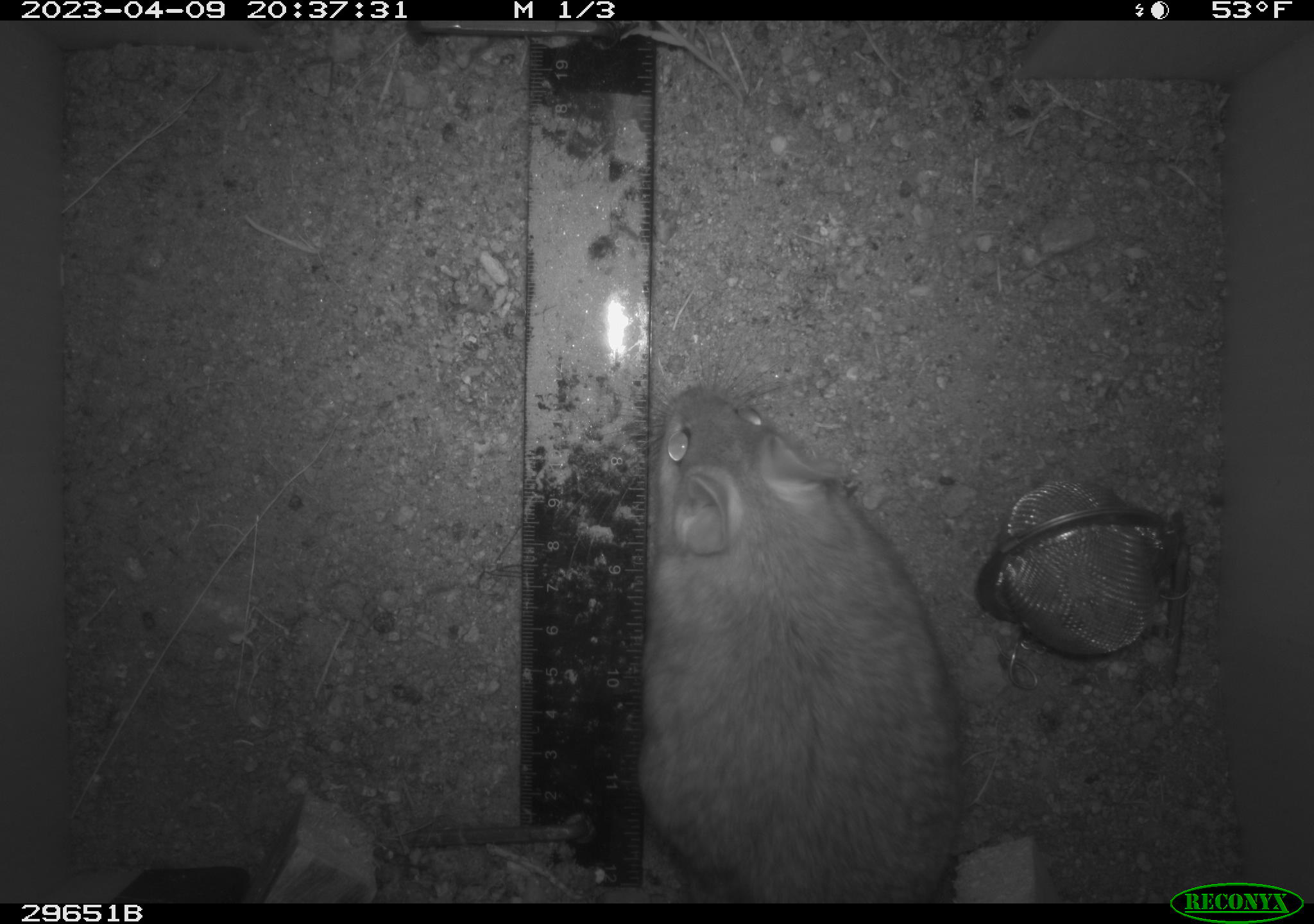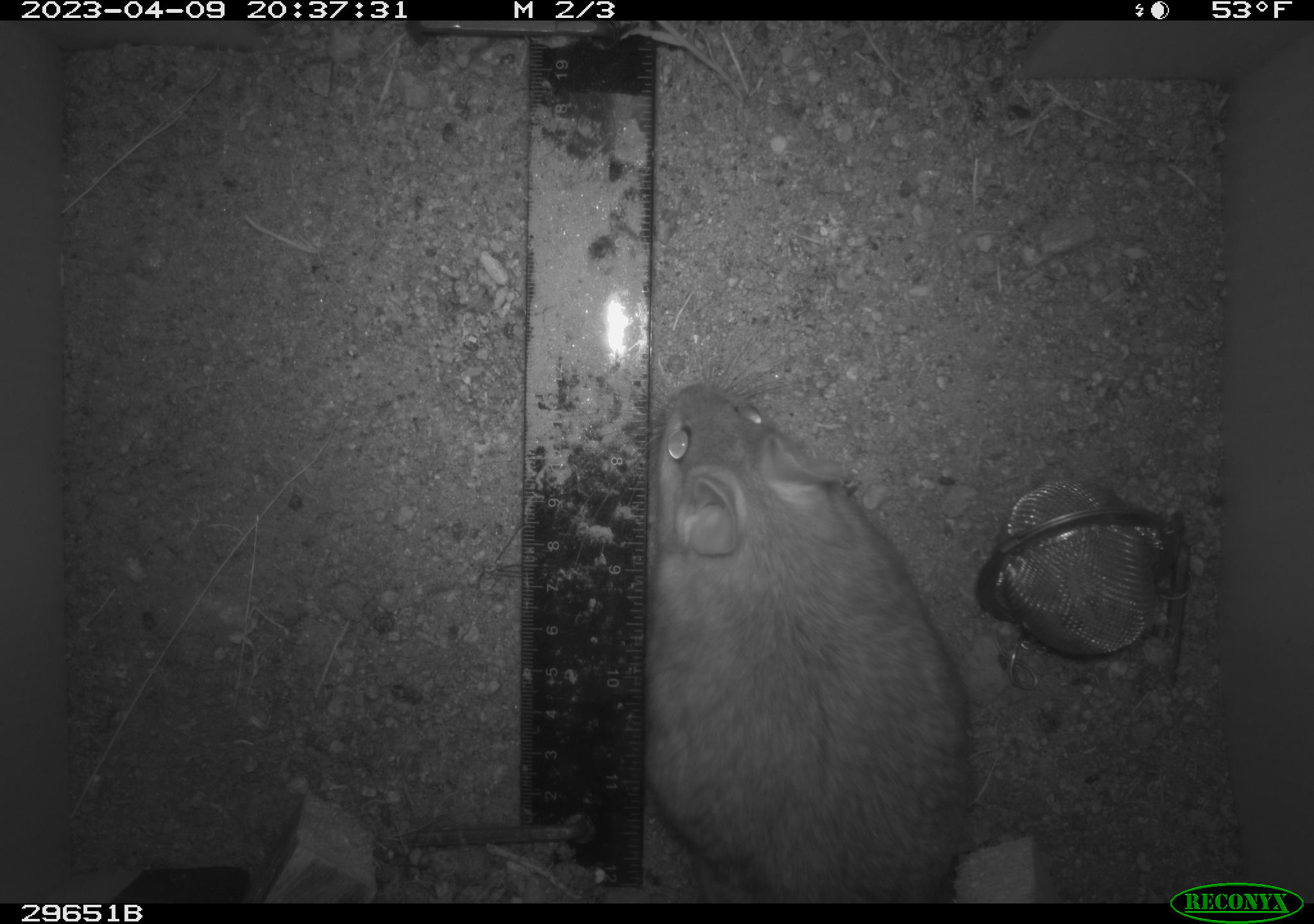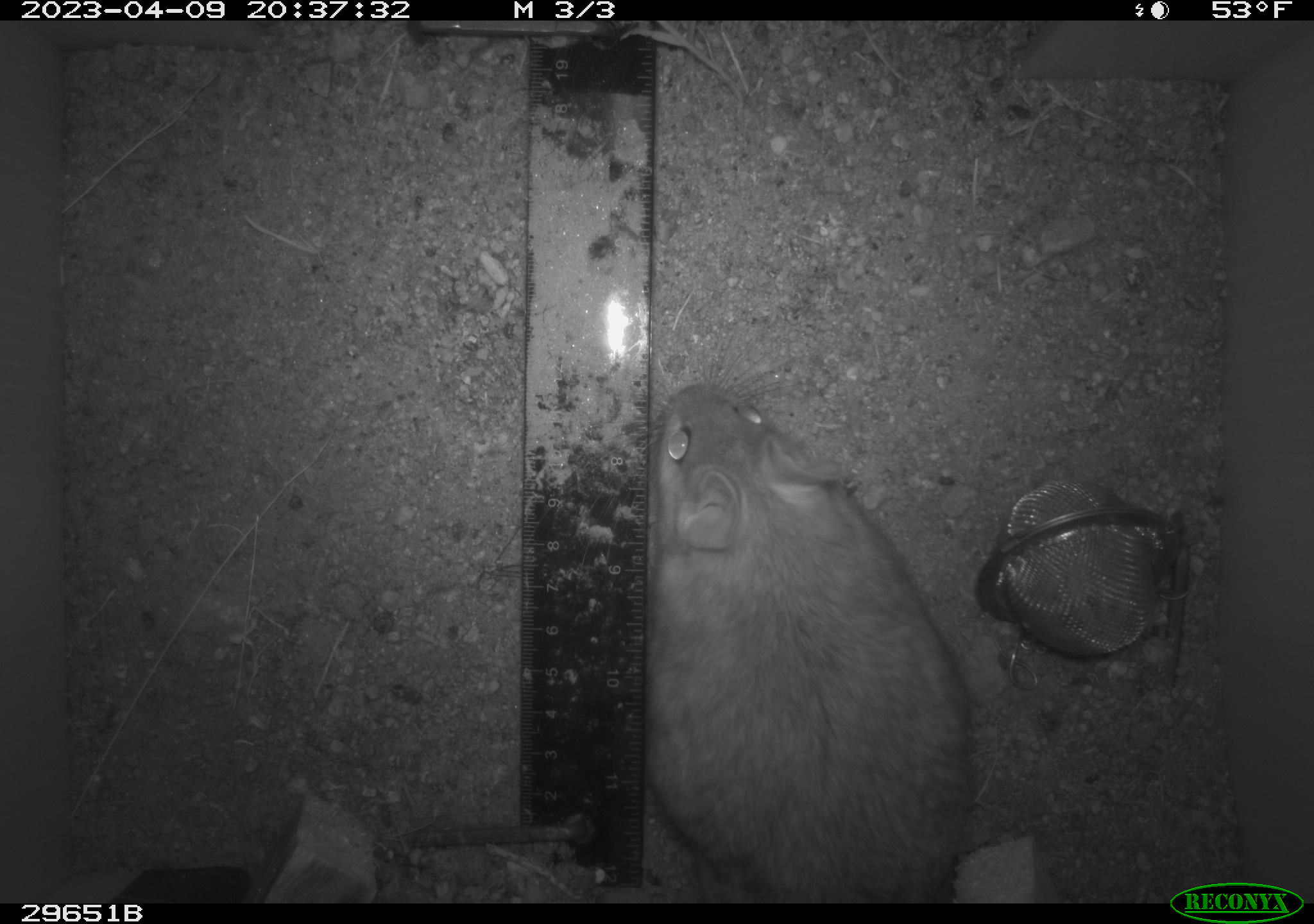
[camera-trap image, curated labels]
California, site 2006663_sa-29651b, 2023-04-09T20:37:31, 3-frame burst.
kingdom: Animalia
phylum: Chordata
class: Mammalia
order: Rodentia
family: Cricetidae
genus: Neotoma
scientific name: Neotoma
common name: pack rat or woodrat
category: neotoma species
Neotoma species (pack rat or woodrat) (Neotoma).